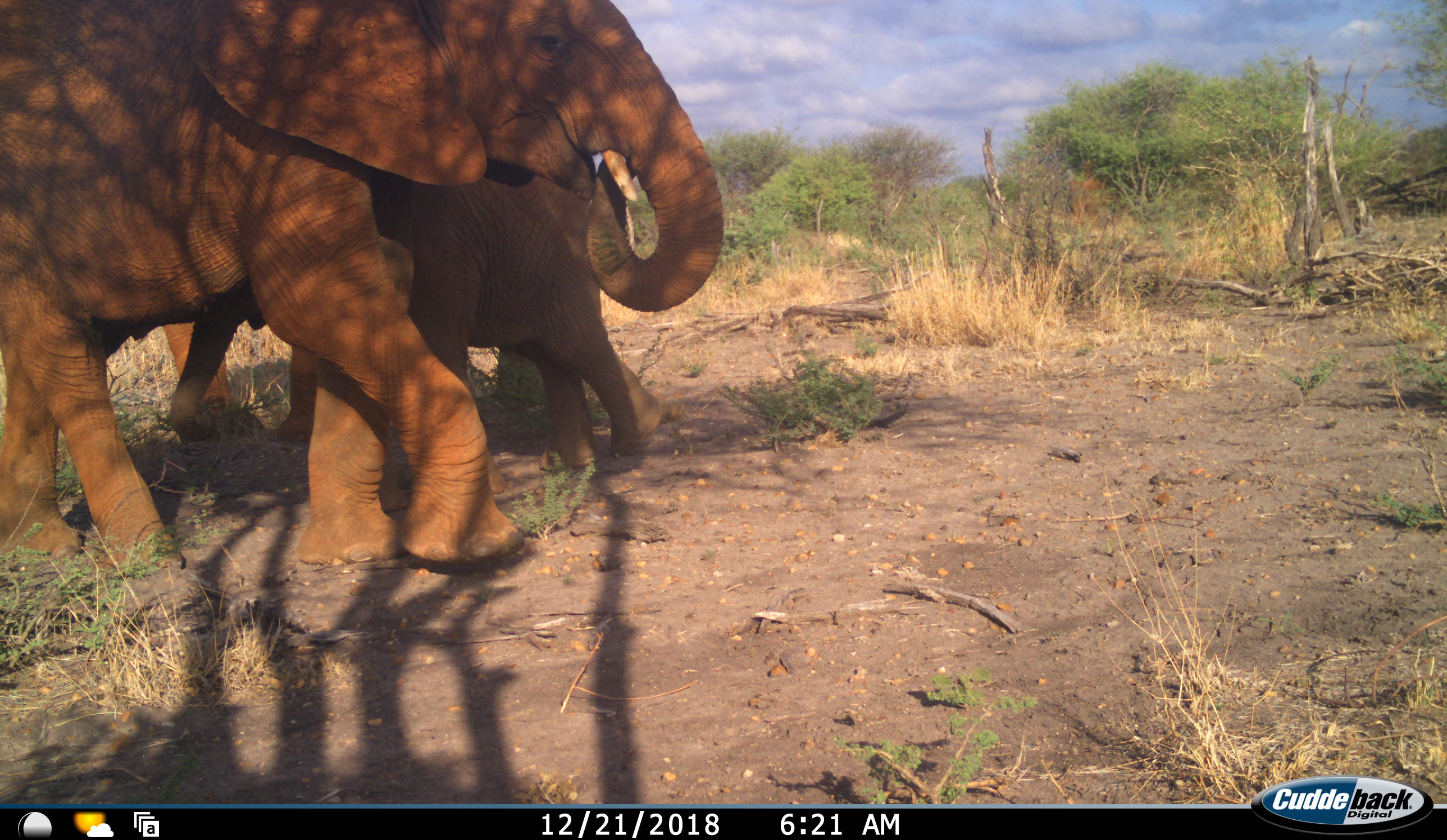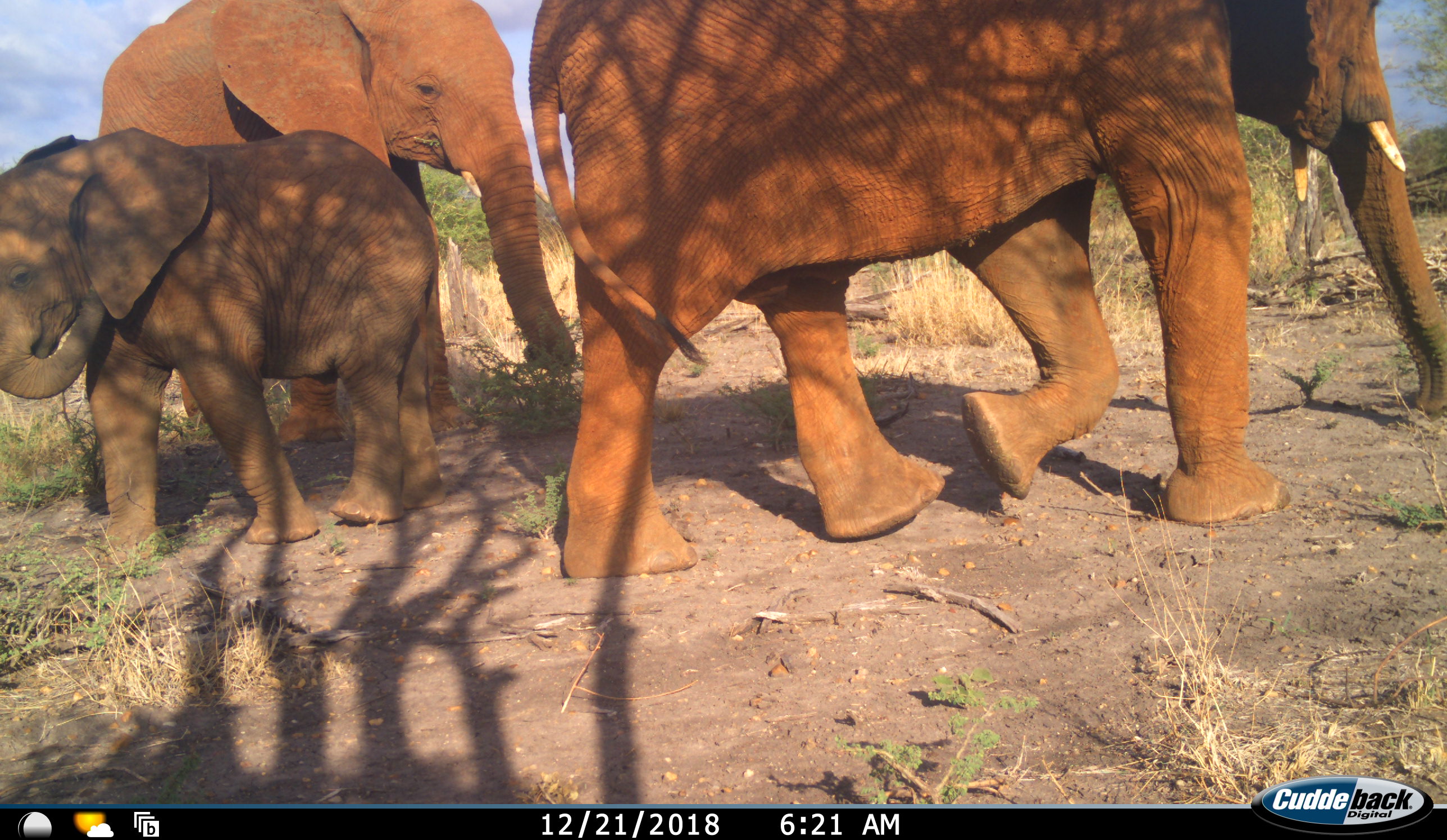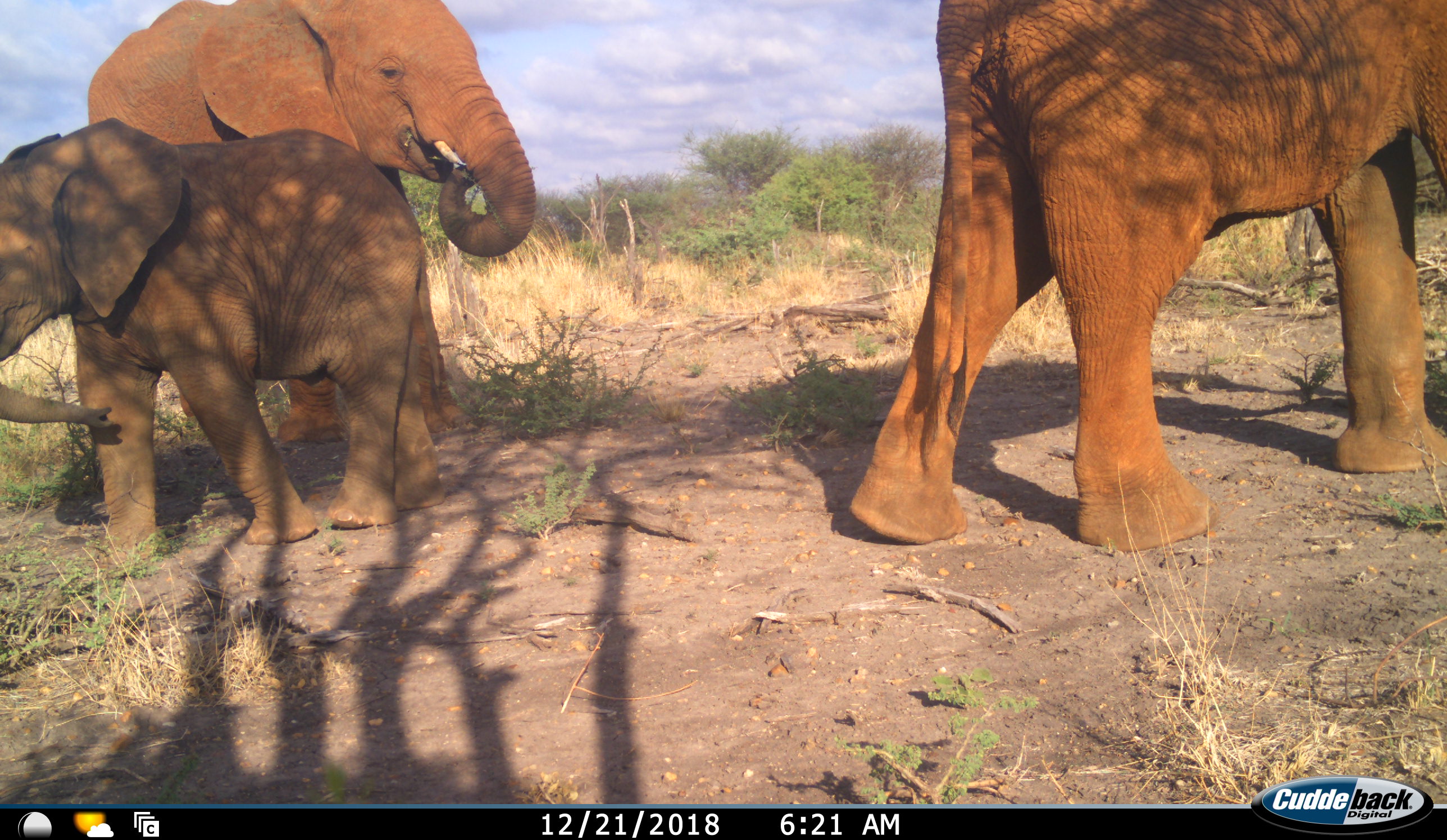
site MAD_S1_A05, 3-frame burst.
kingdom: Animalia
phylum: Chordata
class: Mammalia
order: Proboscidea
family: Elephantidae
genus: Loxodonta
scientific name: Loxodonta africana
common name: african bush elephant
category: elephant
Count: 3.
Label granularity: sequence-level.